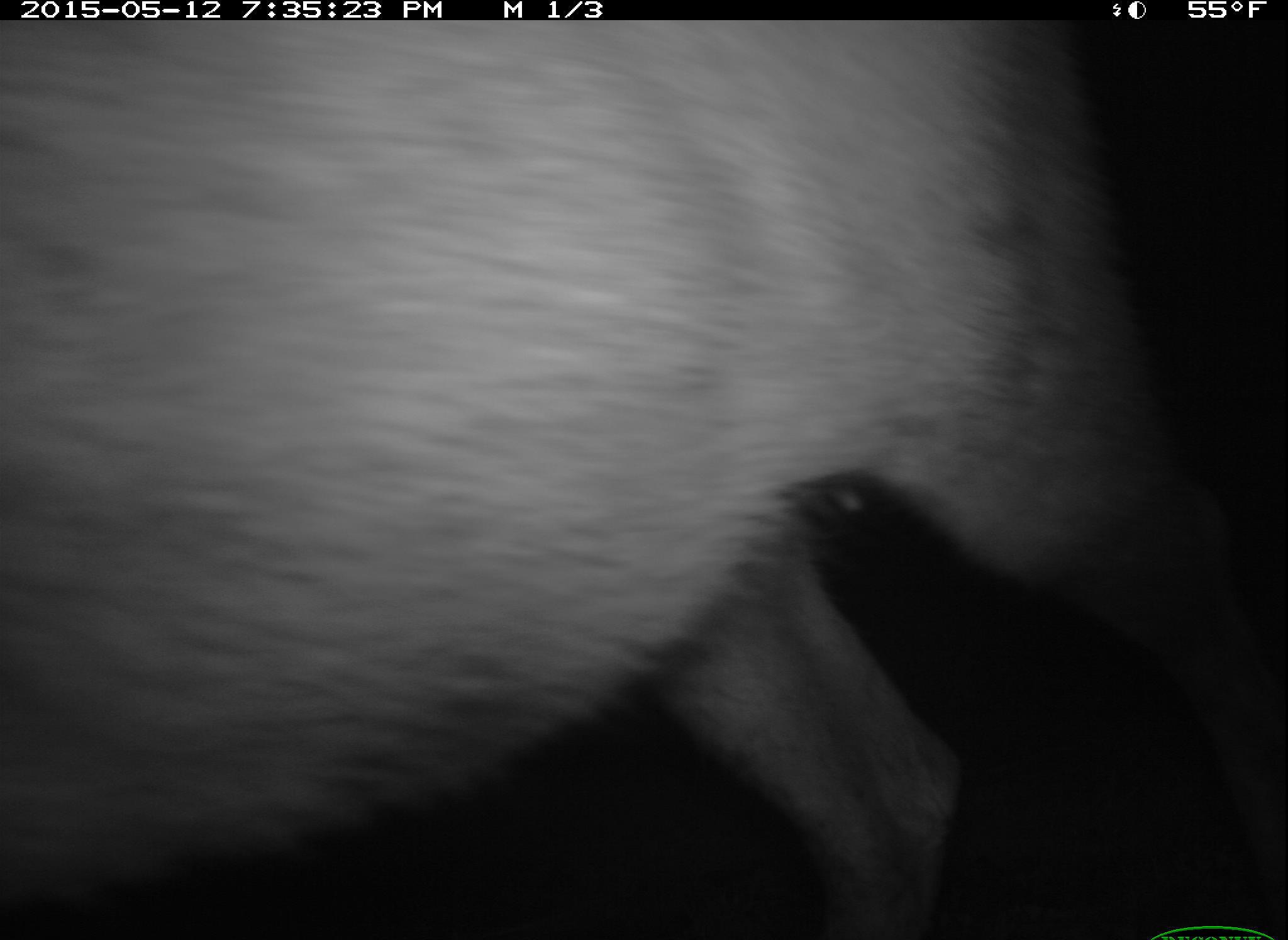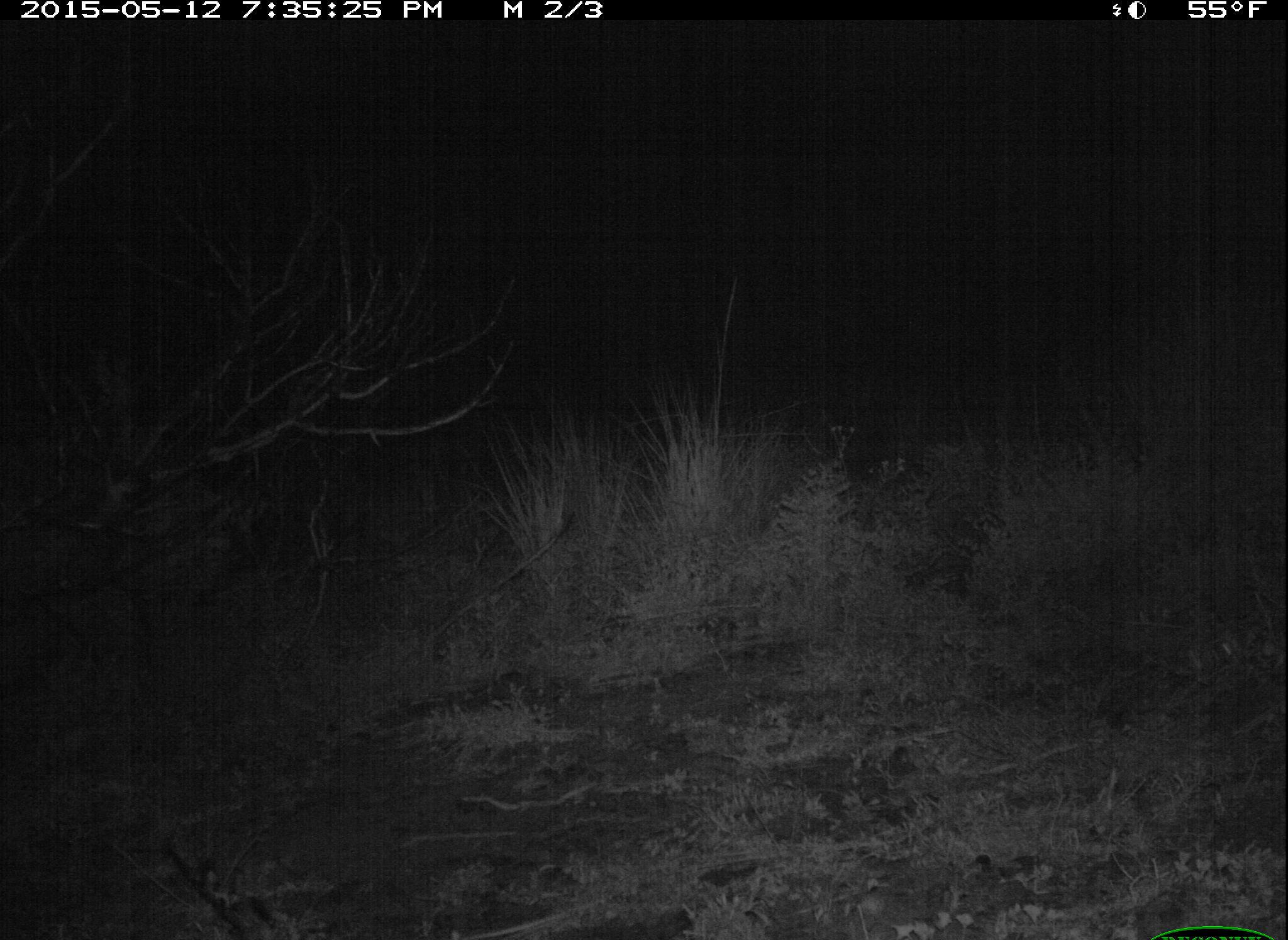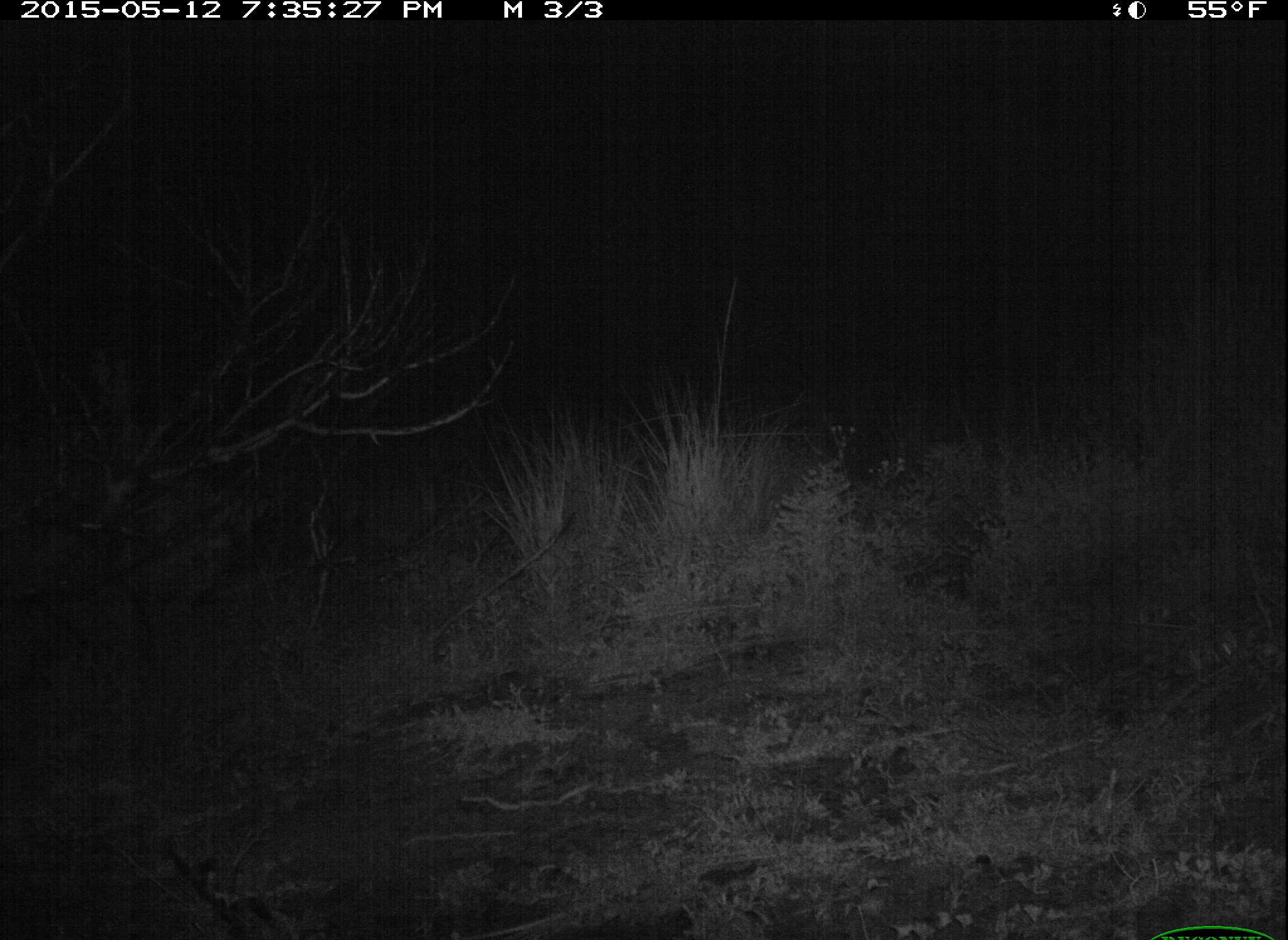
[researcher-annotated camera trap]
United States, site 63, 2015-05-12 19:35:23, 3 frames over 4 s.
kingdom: Animalia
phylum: Chordata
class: Mammalia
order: Artiodactyla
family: Cervidae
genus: Odocoileus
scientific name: Odocoileus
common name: deer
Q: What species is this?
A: Deer (Odocoileus).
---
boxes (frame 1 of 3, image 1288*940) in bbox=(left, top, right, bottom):
deer: bbox=(0, 21, 1156, 940)